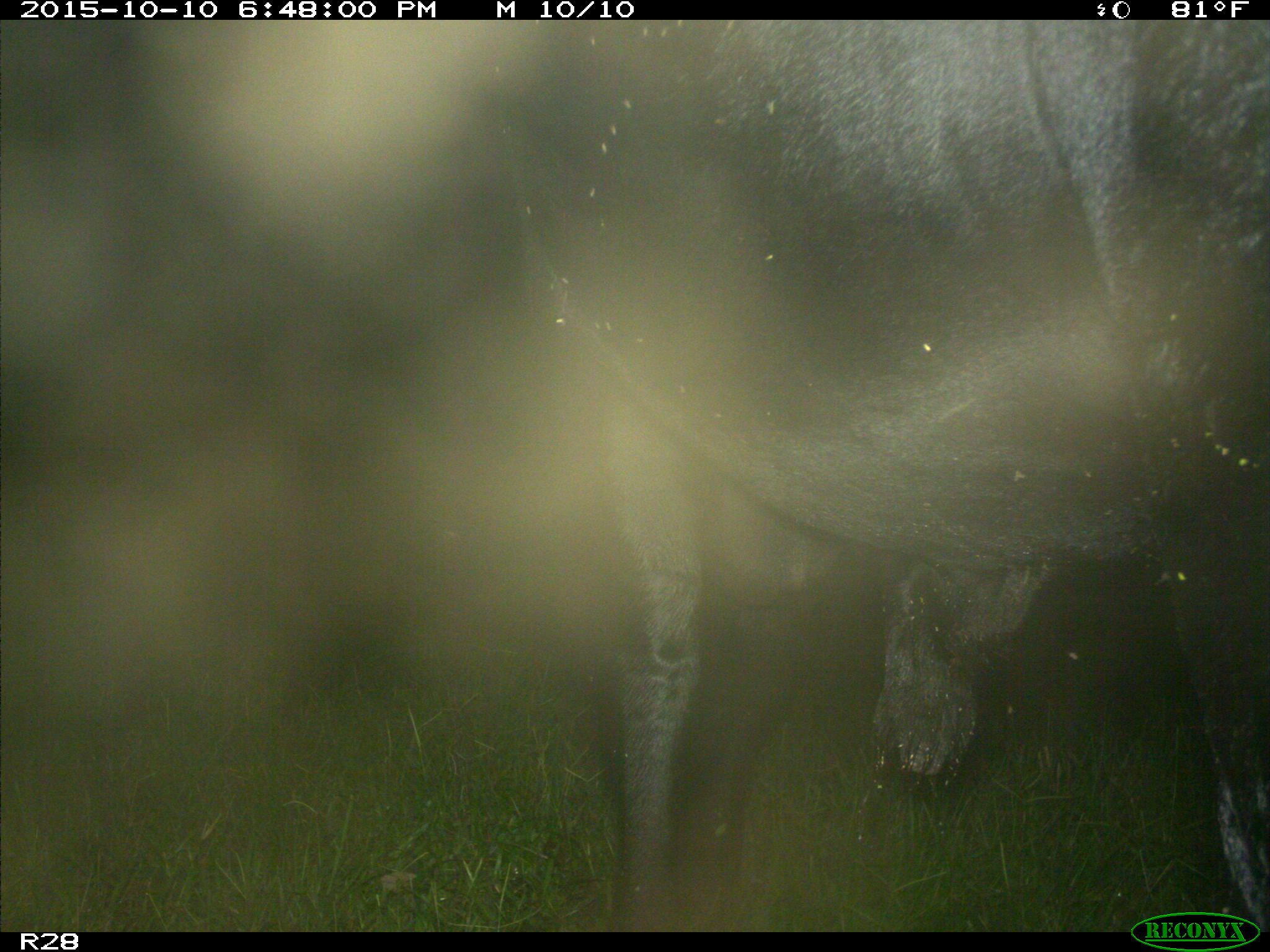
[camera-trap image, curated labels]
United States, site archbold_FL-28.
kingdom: Animalia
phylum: Chordata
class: Mammalia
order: Artiodactyla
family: Bovidae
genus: Bos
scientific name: Bos taurus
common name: domestic cow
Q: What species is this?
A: Bos taurus (domestic cow).